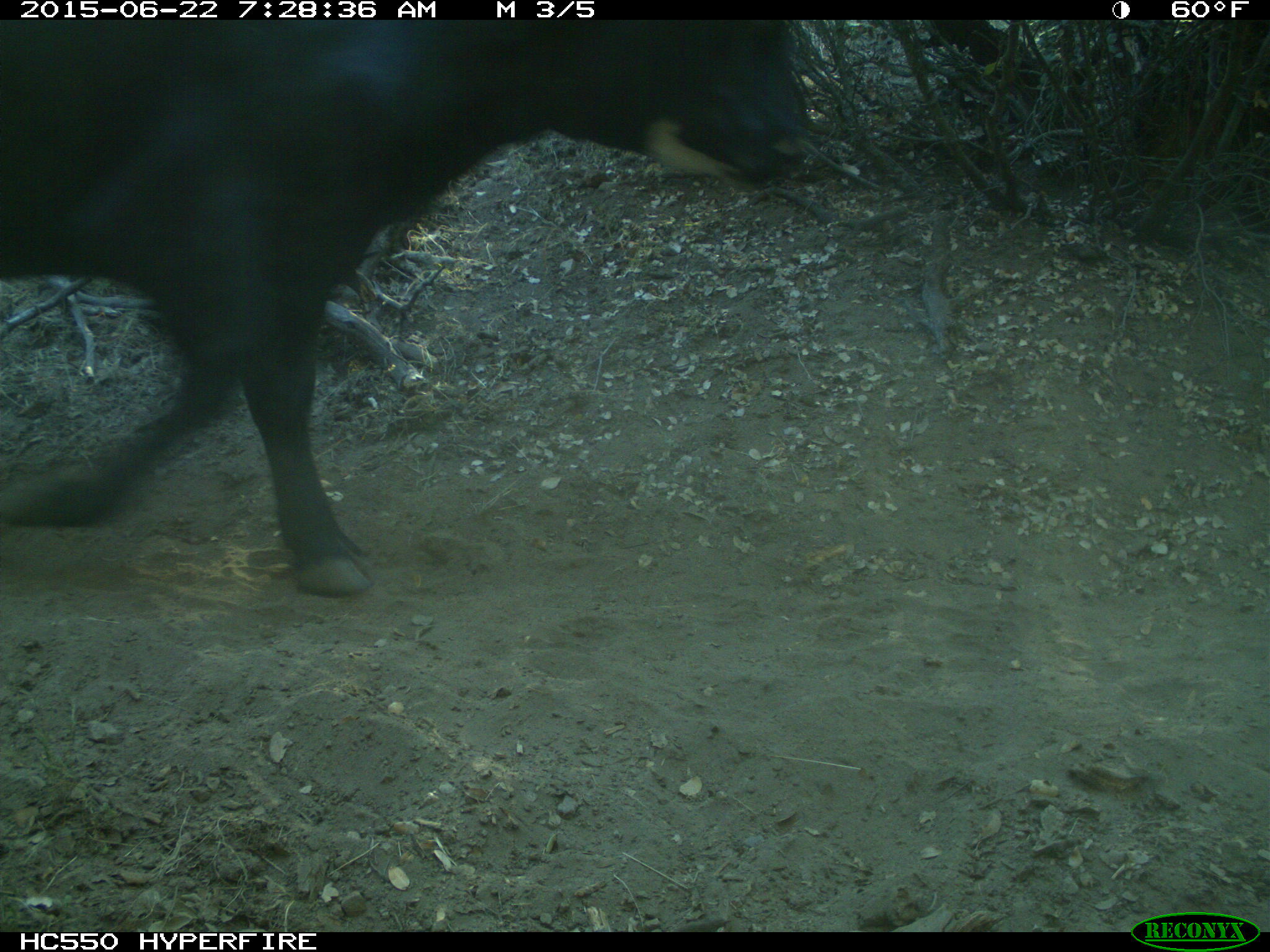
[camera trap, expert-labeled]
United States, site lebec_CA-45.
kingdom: Animalia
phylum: Chordata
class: Mammalia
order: Artiodactyla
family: Bovidae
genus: Bos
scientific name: Bos taurus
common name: domestic cow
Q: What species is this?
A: Bos taurus (domestic cow).